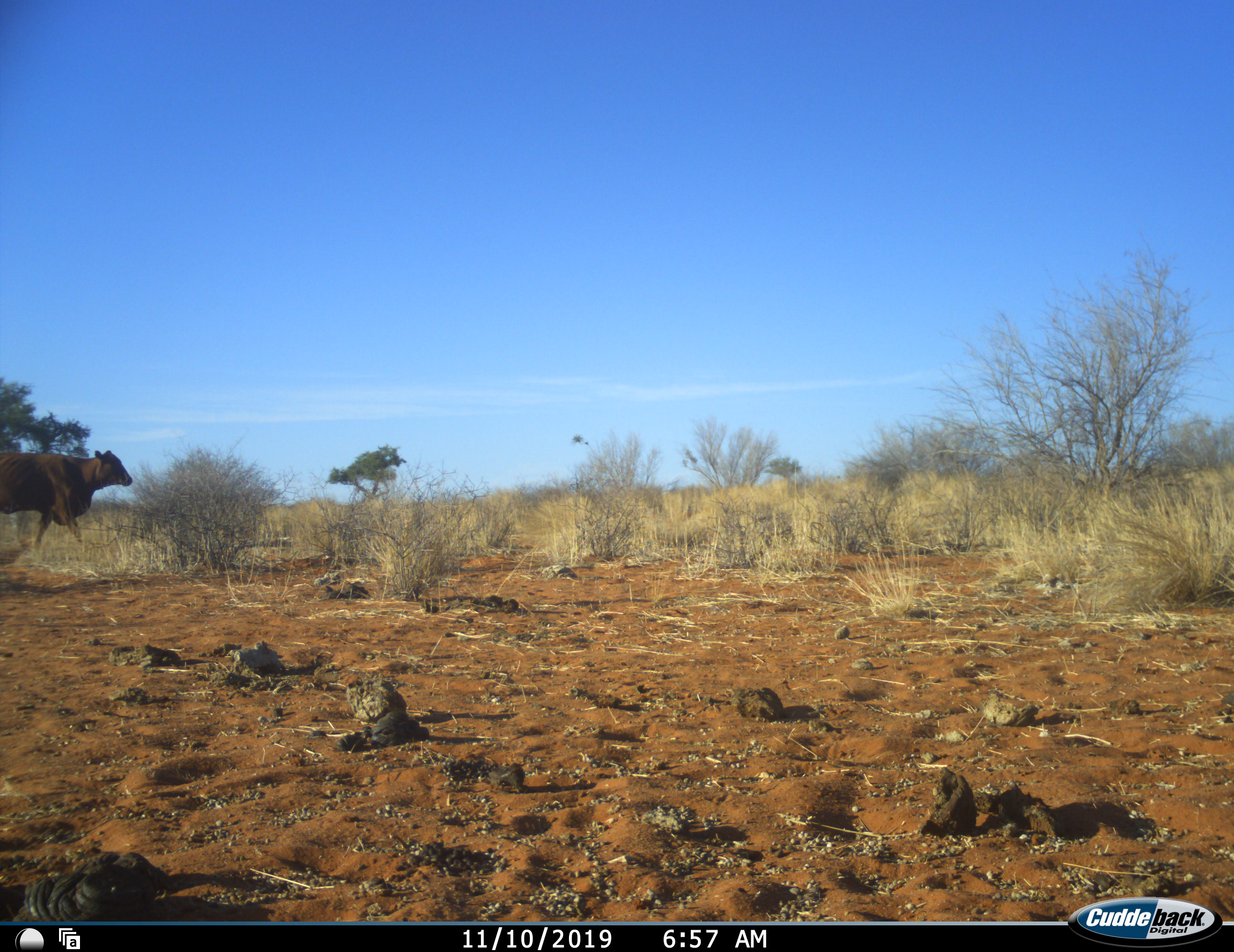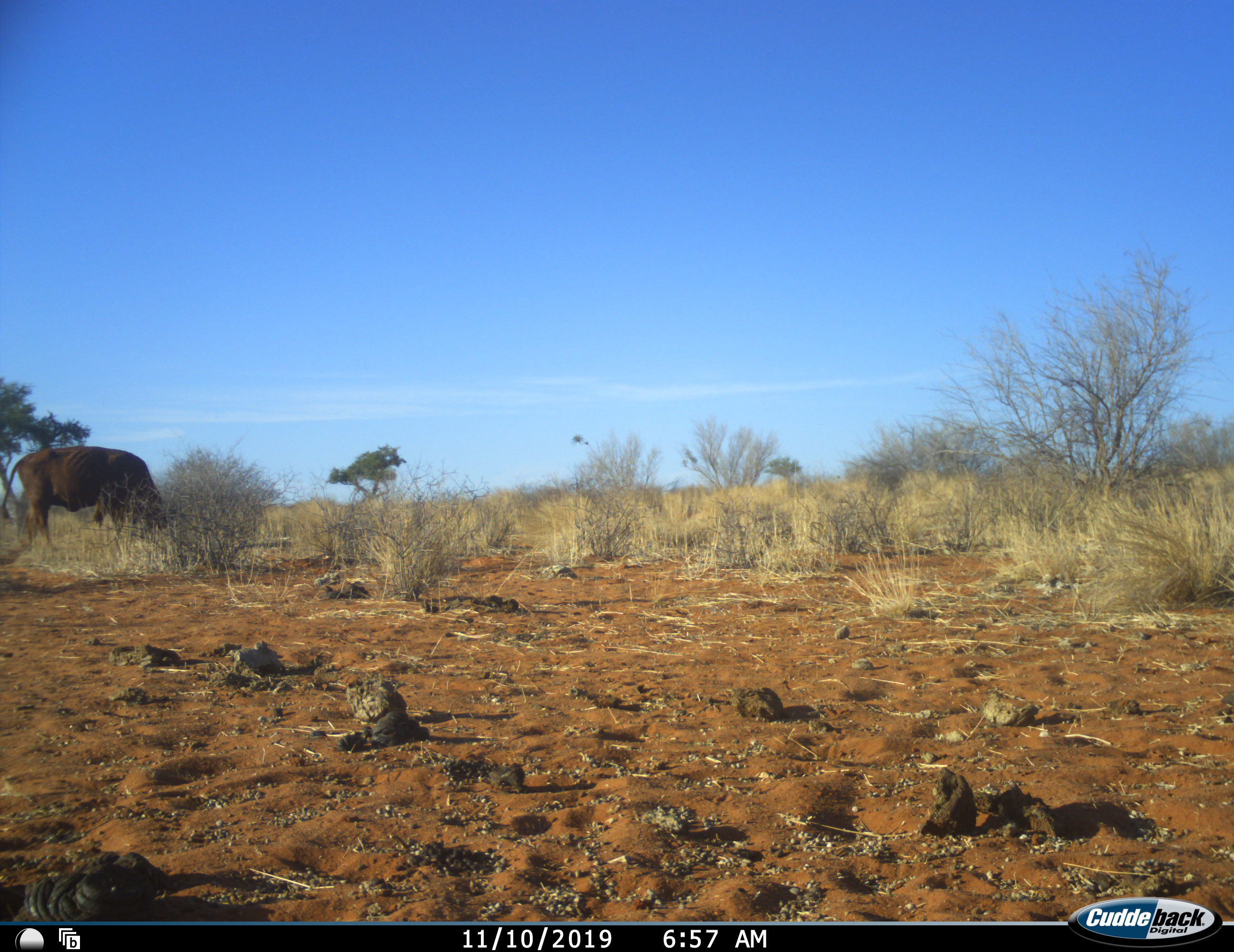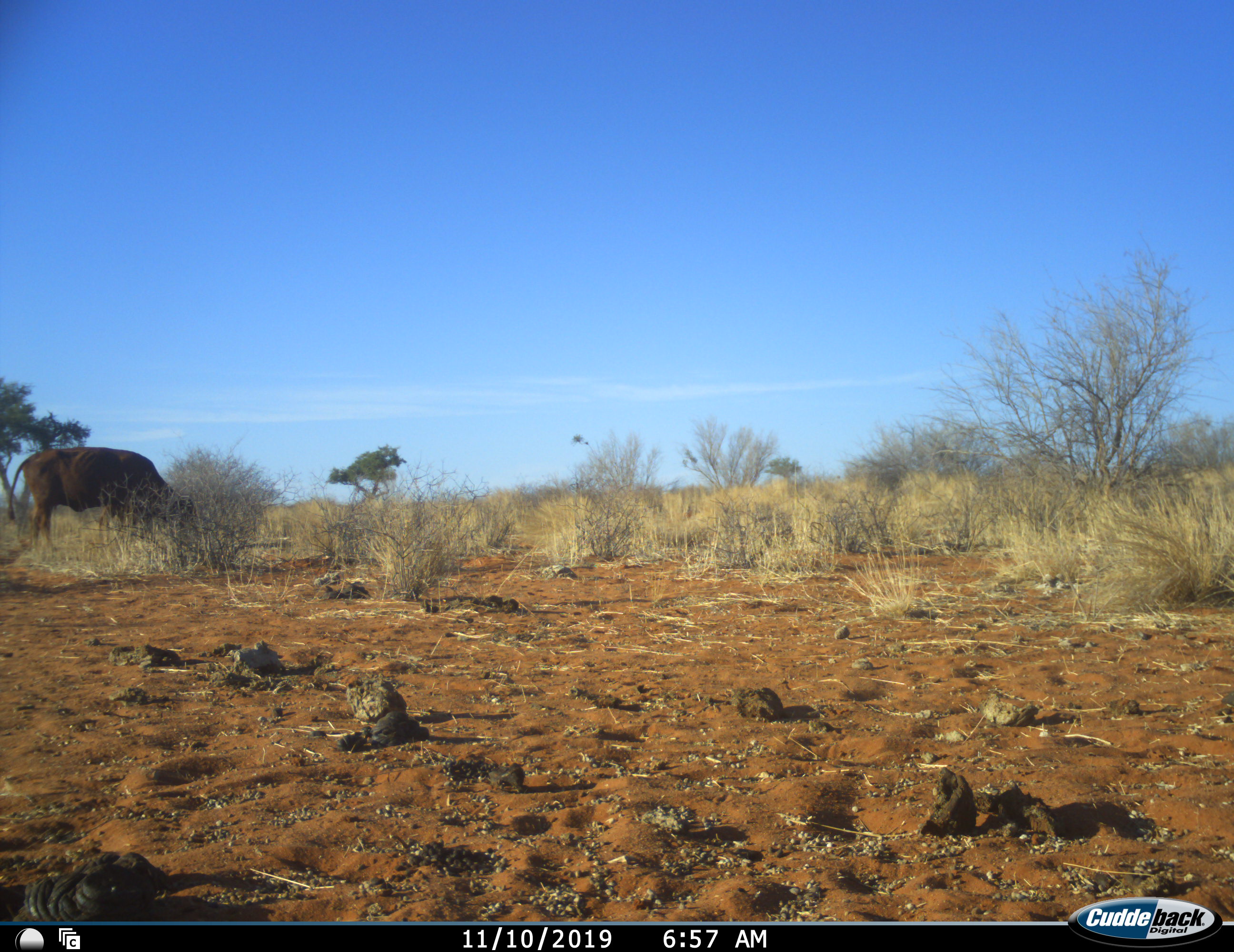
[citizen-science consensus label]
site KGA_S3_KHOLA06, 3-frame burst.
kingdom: Animalia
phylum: Chordata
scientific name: Vertebrata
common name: domestic animal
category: domesticanimal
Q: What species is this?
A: Domesticanimal (domestic animal) (Vertebrata).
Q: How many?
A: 1.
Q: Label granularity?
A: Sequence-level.